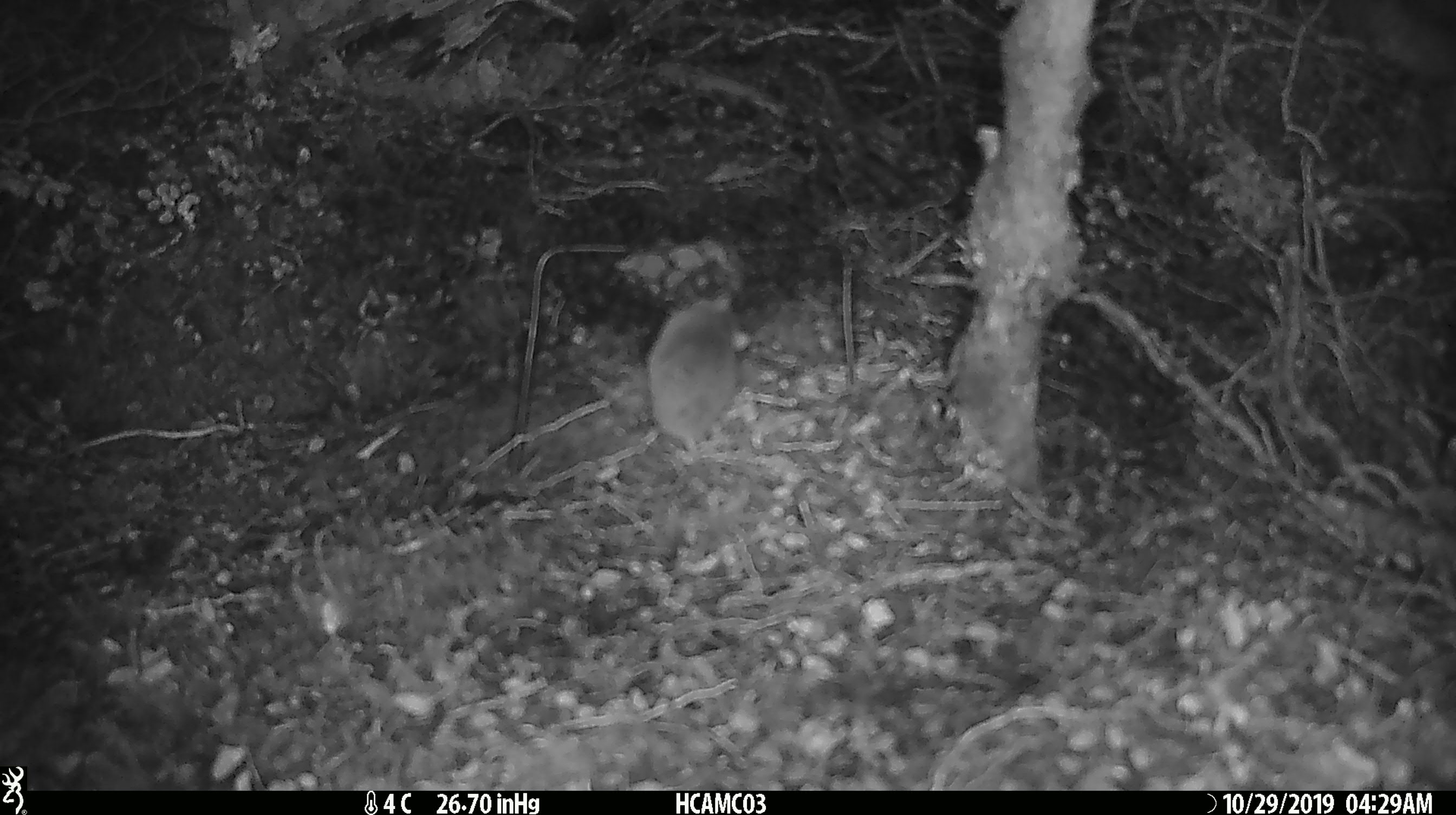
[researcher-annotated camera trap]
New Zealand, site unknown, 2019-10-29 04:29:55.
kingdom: Animalia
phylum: Chordata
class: Mammalia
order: Rodentia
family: Muridae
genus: Mus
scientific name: Mus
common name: mouse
Mouse (Mus).